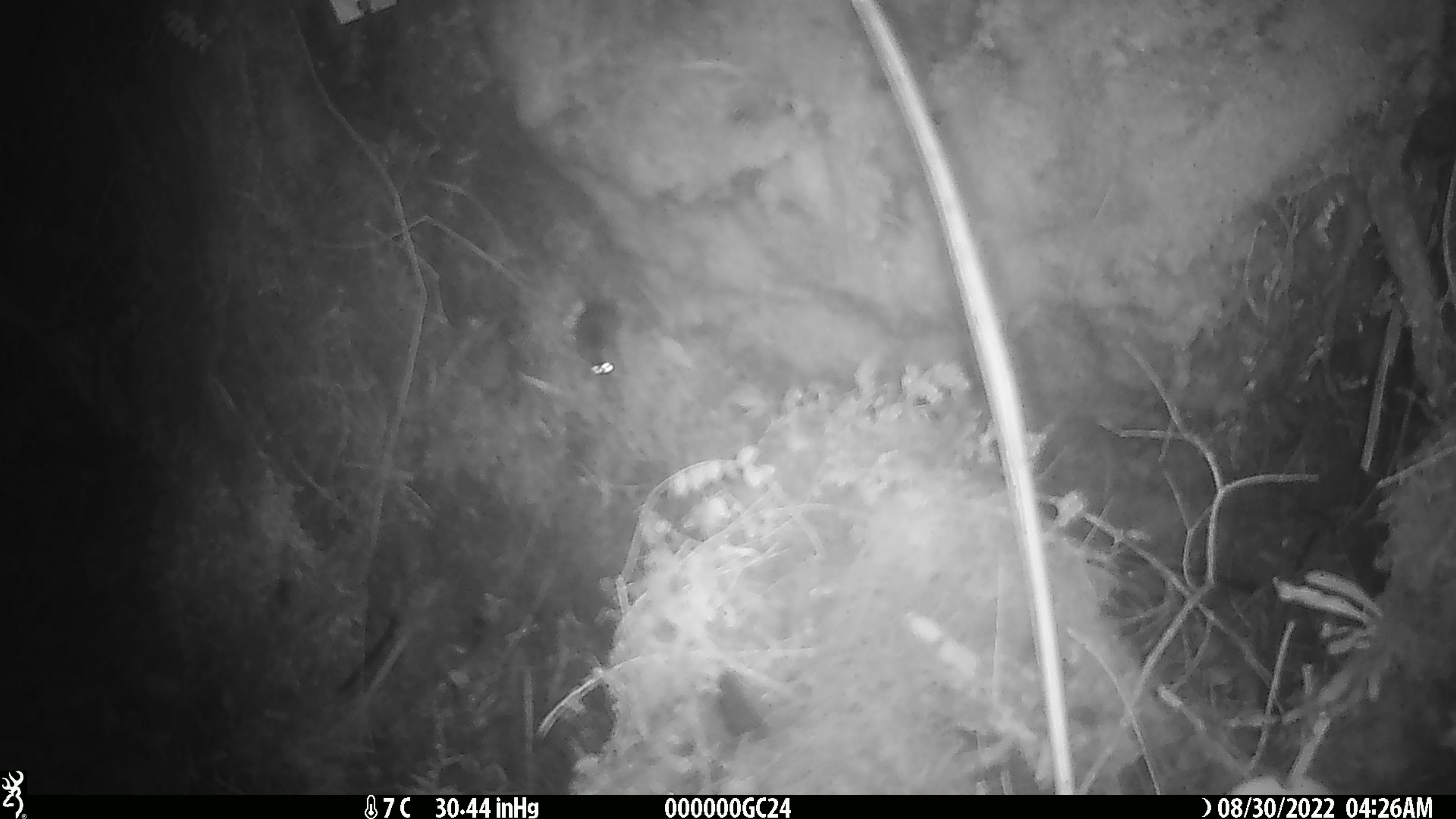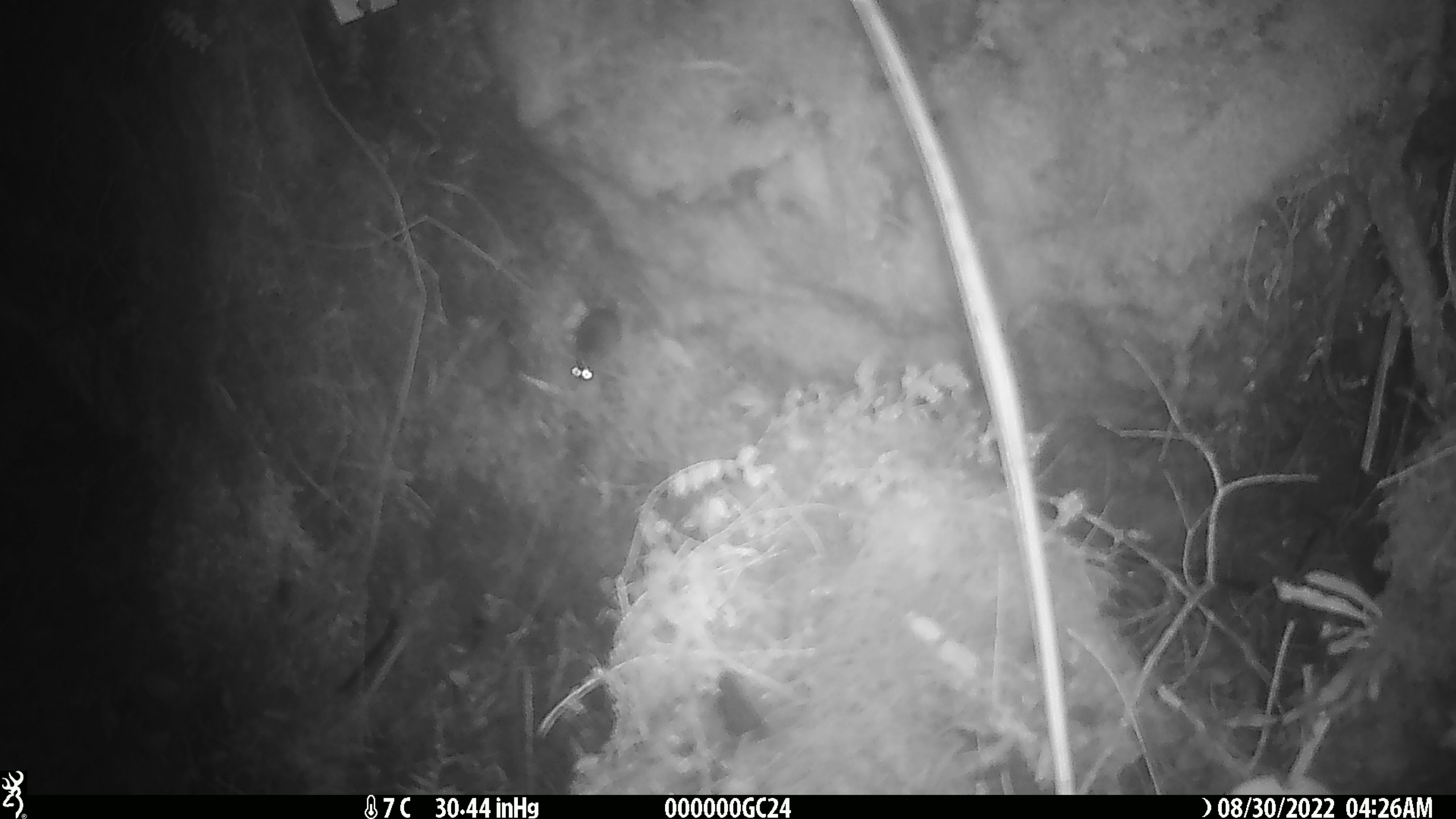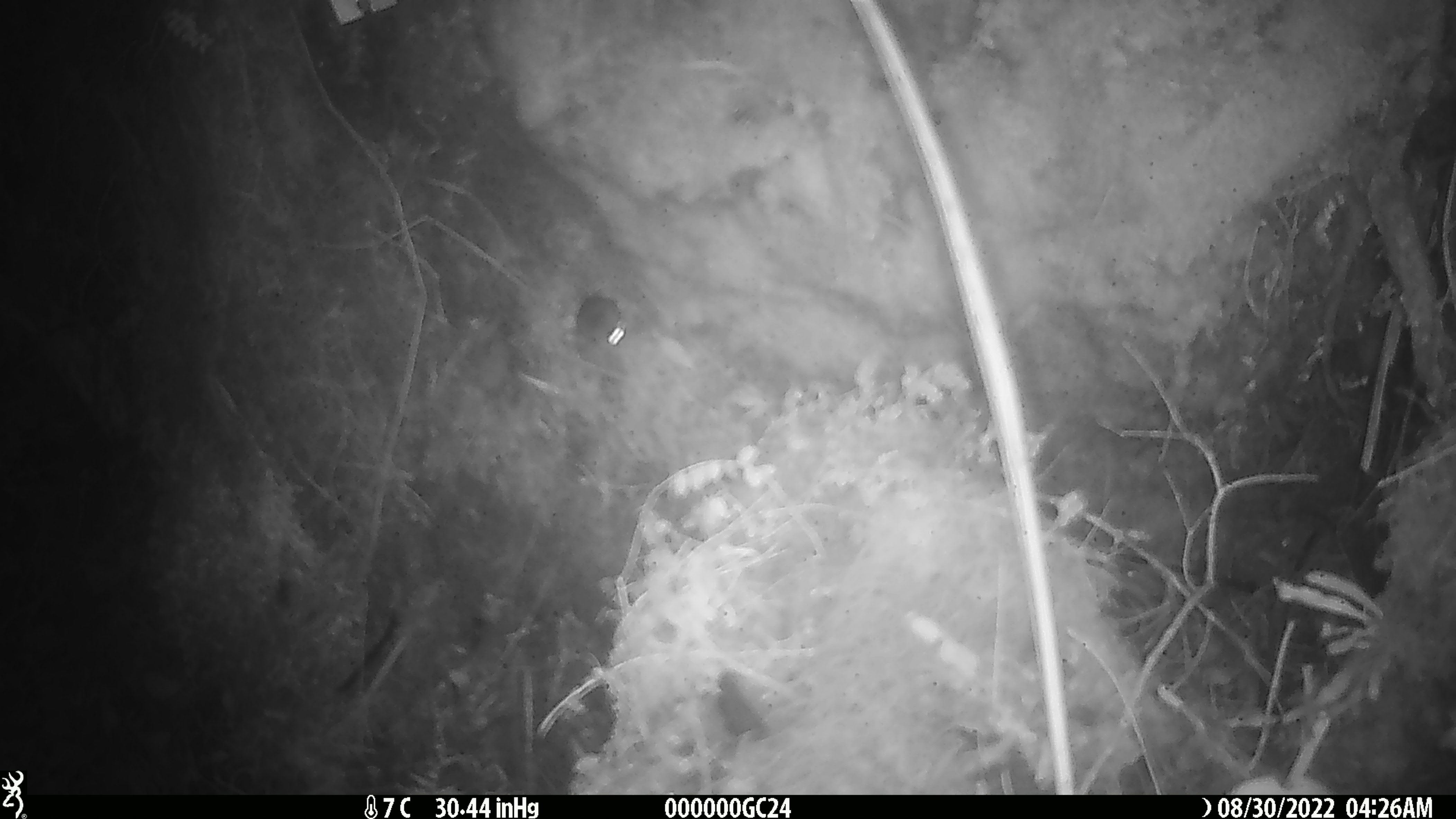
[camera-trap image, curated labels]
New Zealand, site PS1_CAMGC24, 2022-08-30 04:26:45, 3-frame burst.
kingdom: Animalia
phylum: Chordata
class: Mammalia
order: Rodentia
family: Muridae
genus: Mus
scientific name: Mus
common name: mouse